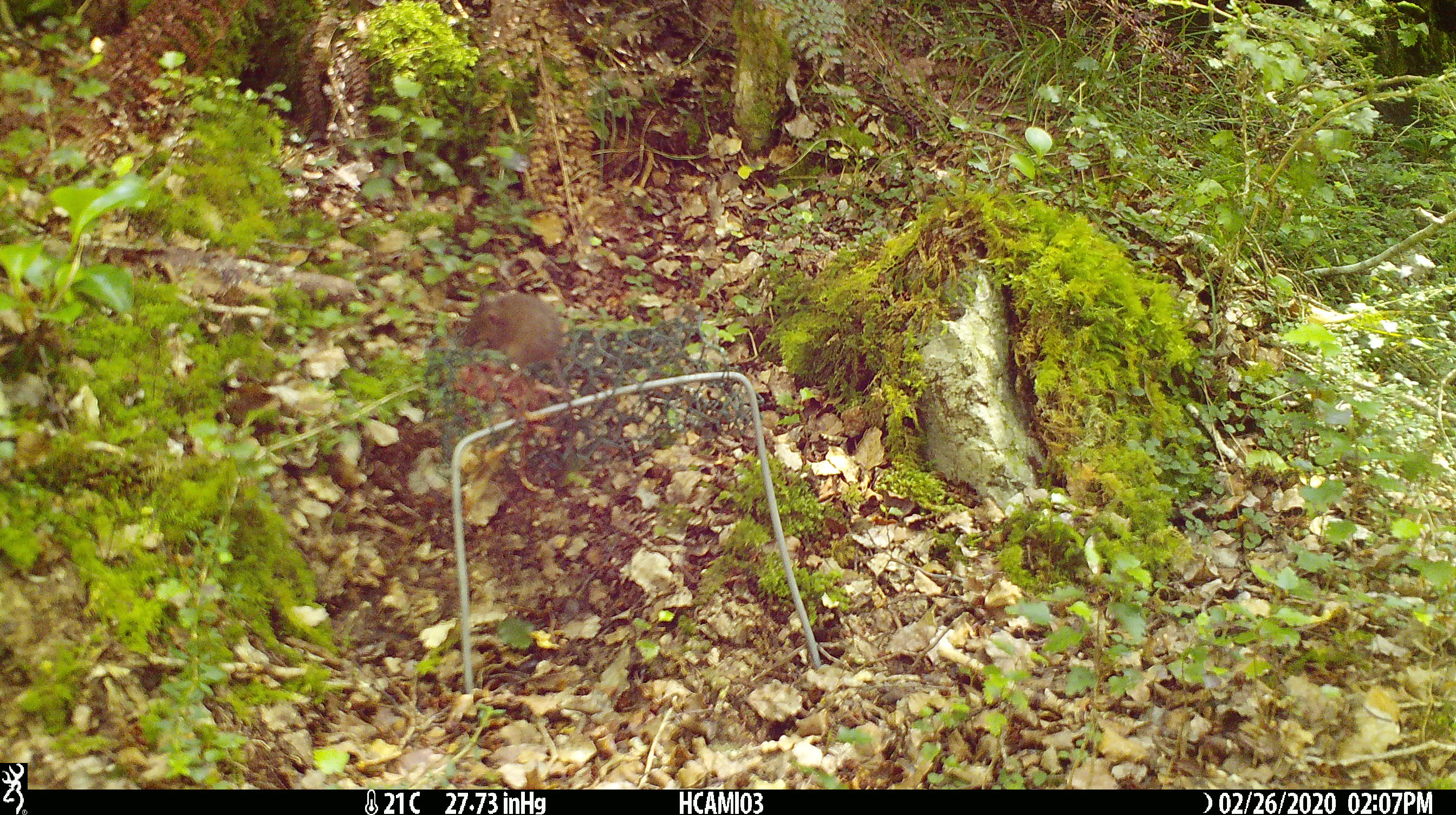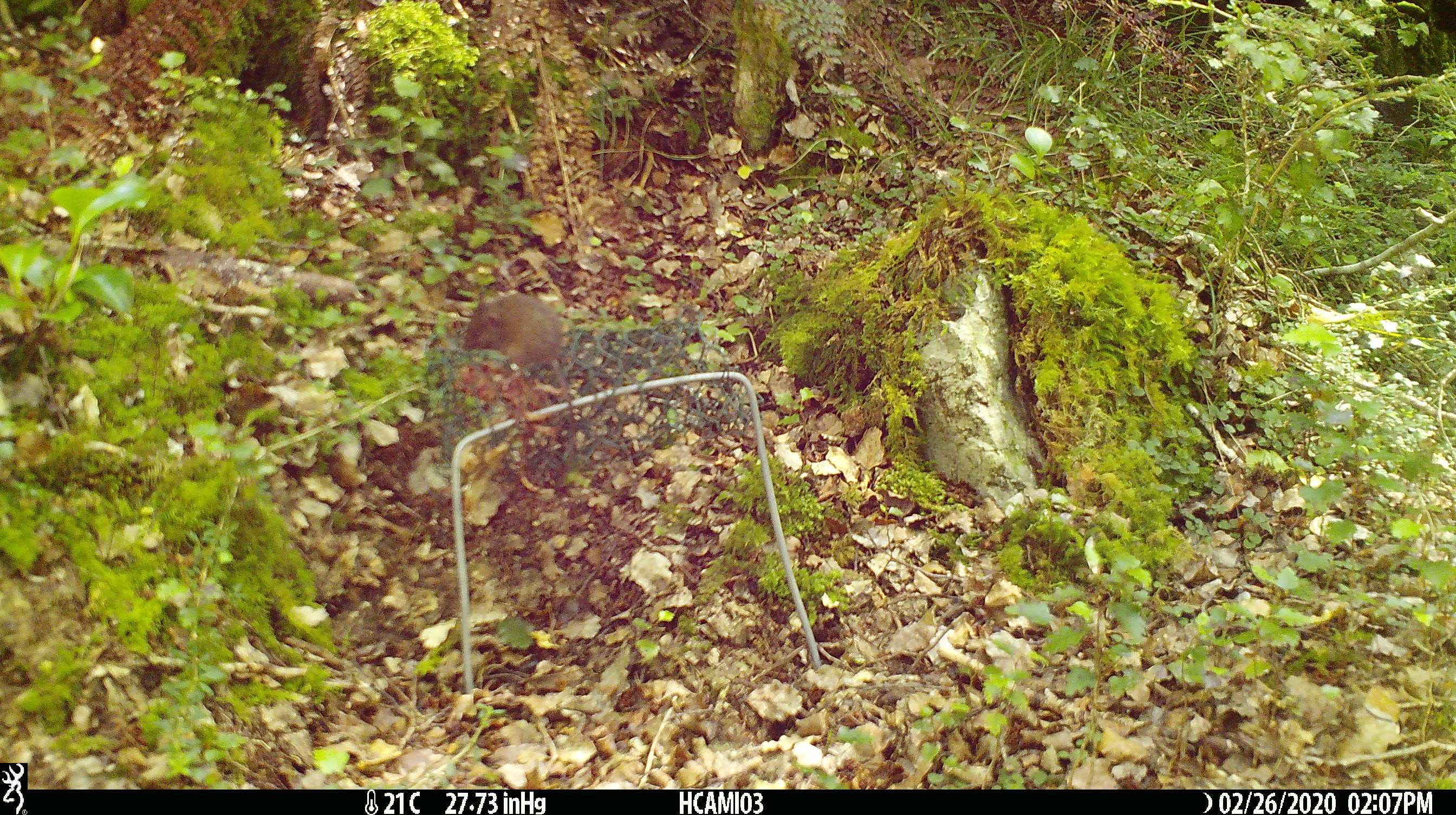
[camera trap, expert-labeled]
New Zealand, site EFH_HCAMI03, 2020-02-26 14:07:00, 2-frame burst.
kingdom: Animalia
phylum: Chordata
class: Mammalia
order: Rodentia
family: Muridae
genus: Mus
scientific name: Mus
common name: mouse